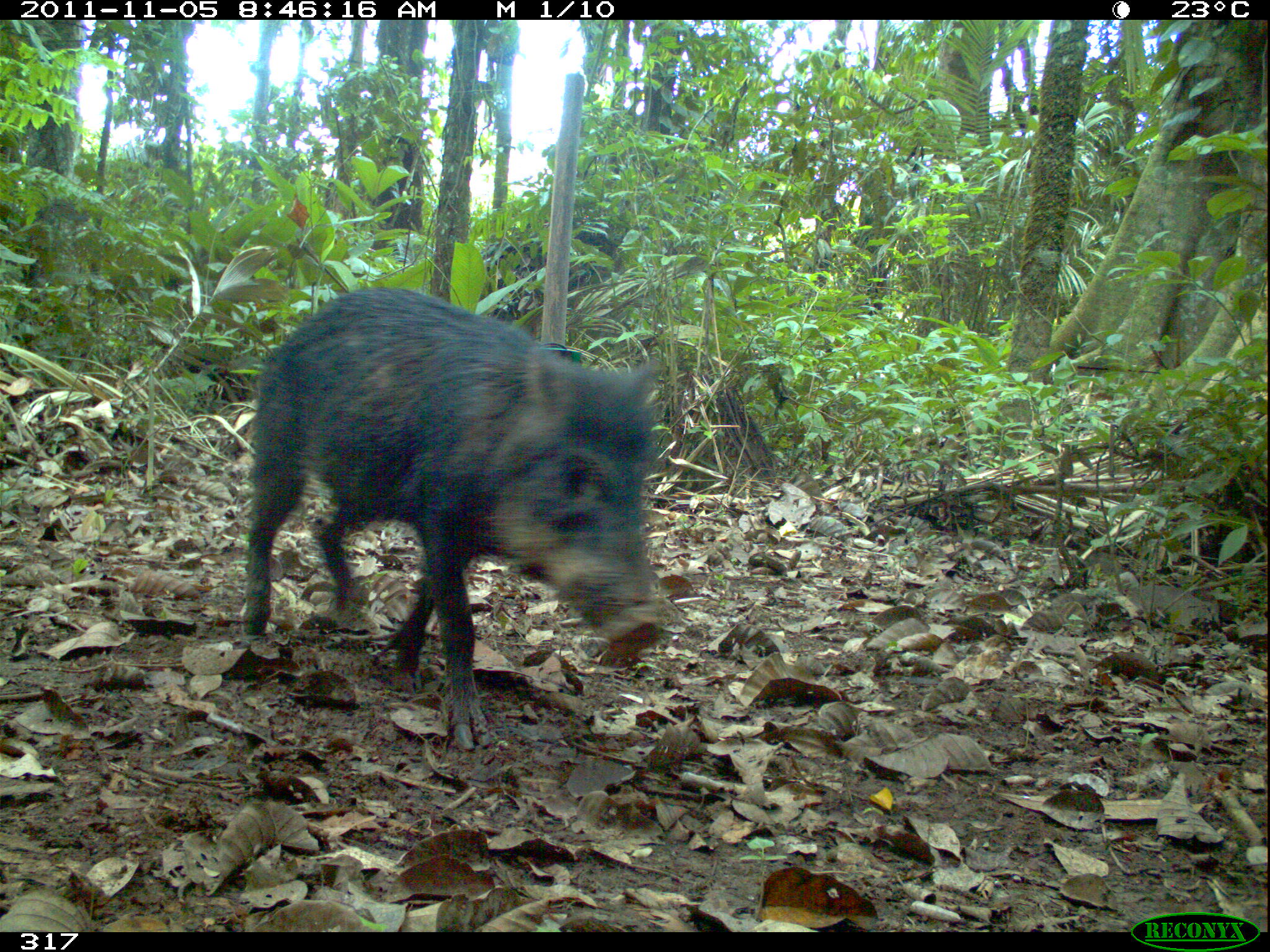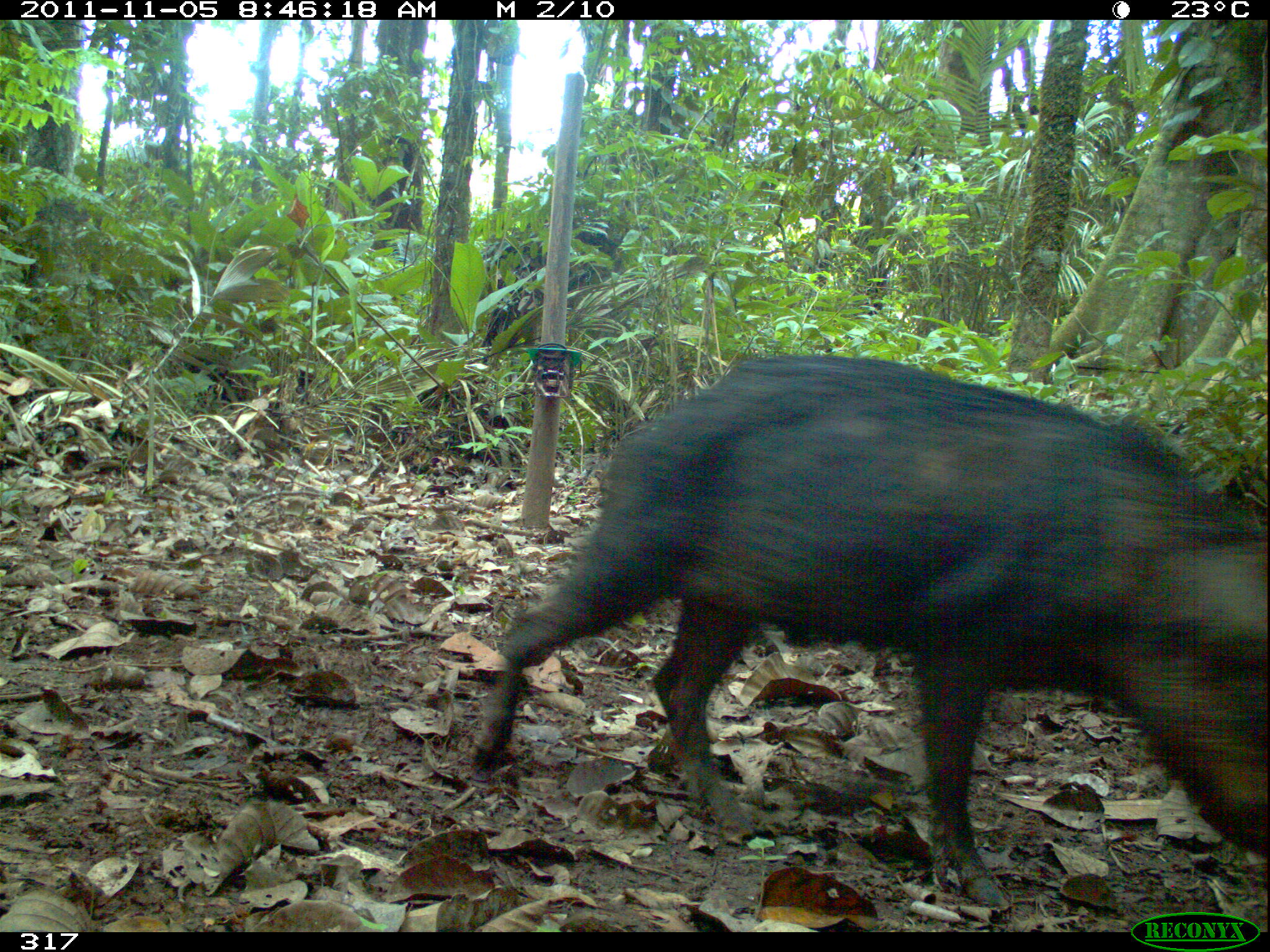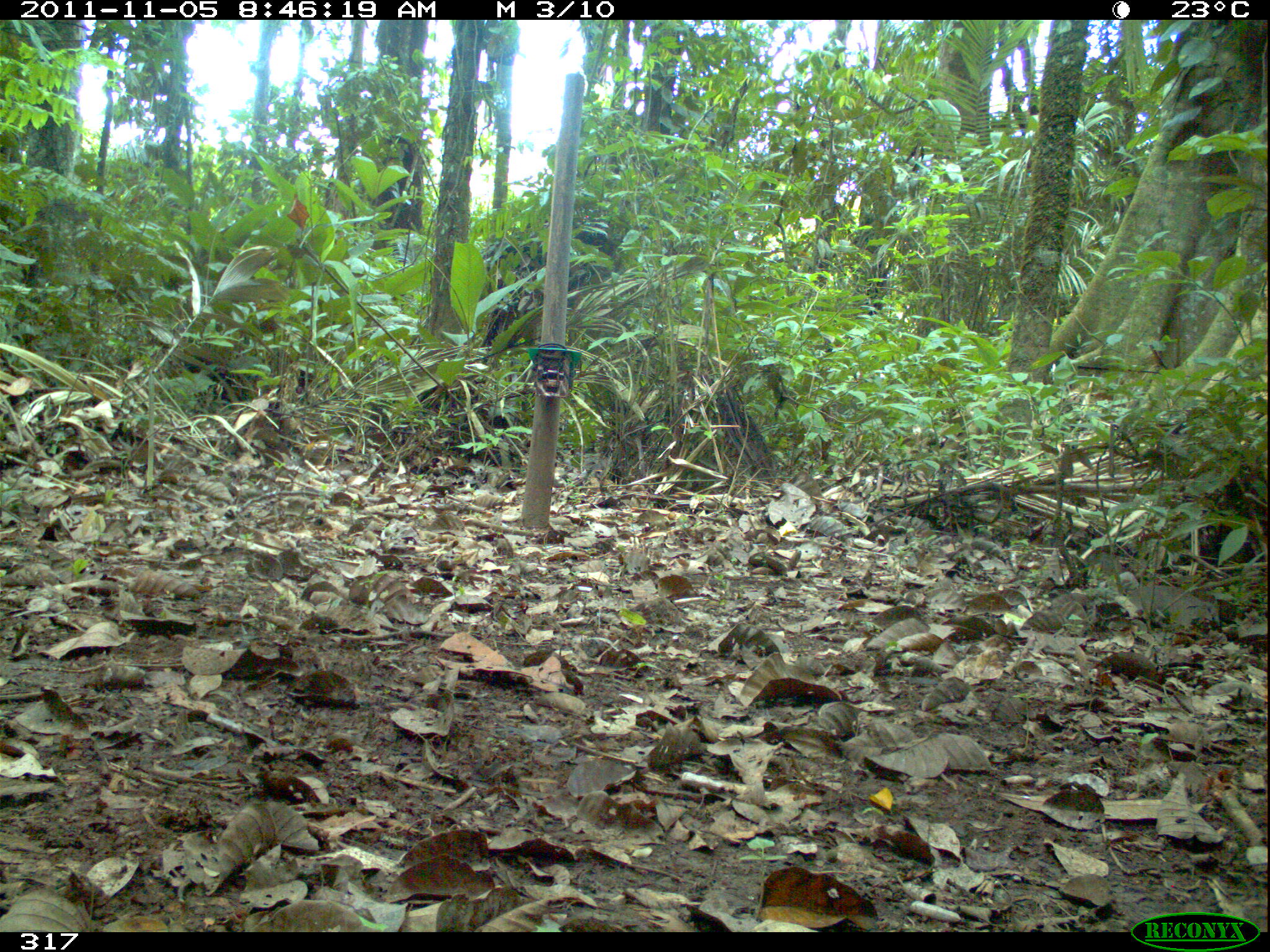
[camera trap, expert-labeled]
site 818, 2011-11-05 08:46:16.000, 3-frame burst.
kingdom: Animalia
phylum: Chordata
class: Mammalia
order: Artiodactyla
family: Tayassuidae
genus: Tayassu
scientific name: Tayassu pecari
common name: white-lipped peccary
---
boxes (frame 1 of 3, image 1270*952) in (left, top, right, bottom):
tayassu pecari: (236, 284, 672, 752)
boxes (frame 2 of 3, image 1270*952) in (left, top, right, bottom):
tayassu pecari: (466, 351, 1268, 915)